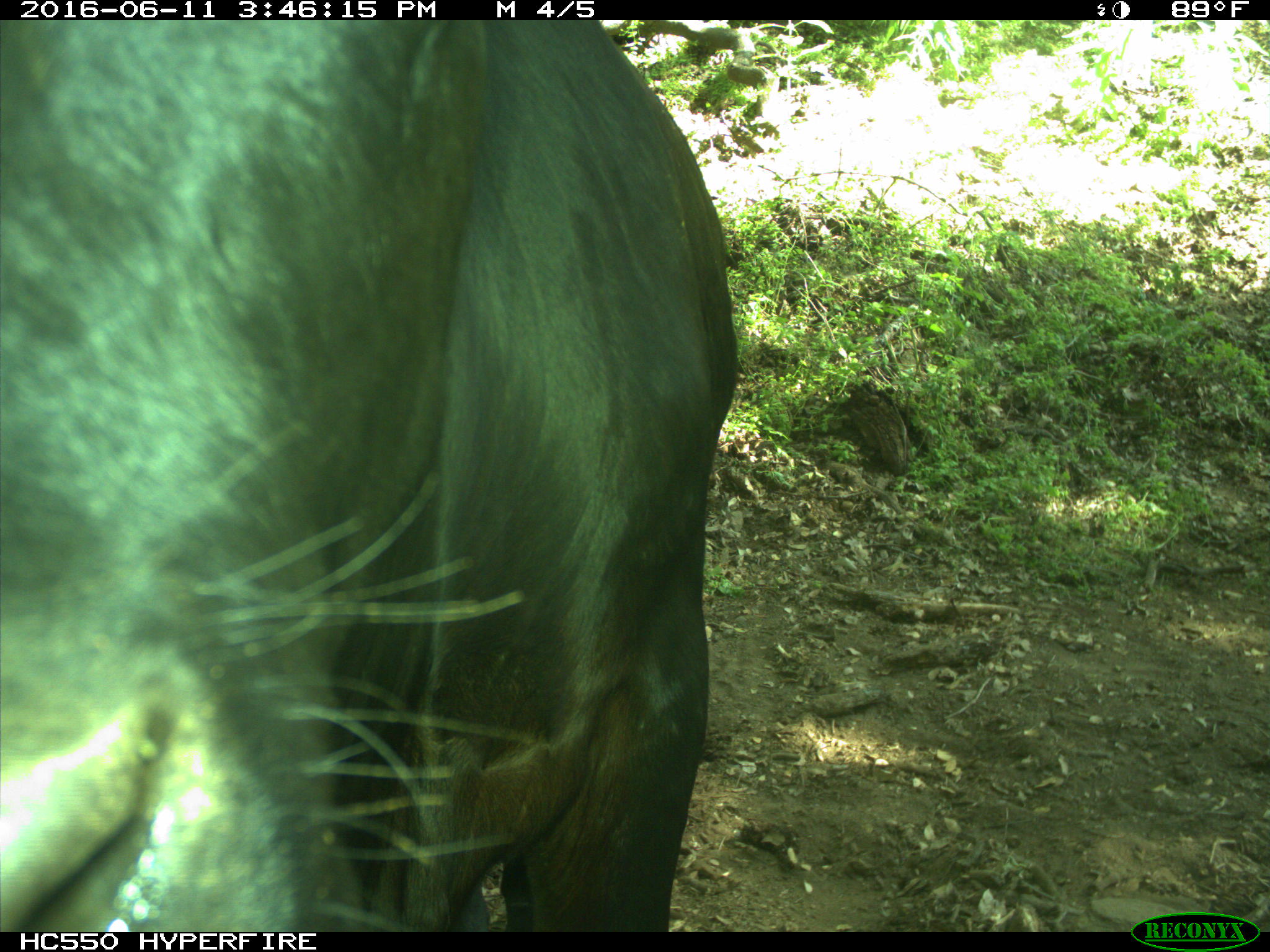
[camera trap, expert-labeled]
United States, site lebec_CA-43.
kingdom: Animalia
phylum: Chordata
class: Mammalia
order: Artiodactyla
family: Bovidae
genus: Bos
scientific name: Bos taurus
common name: domestic cow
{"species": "Bos taurus (domestic cow)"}